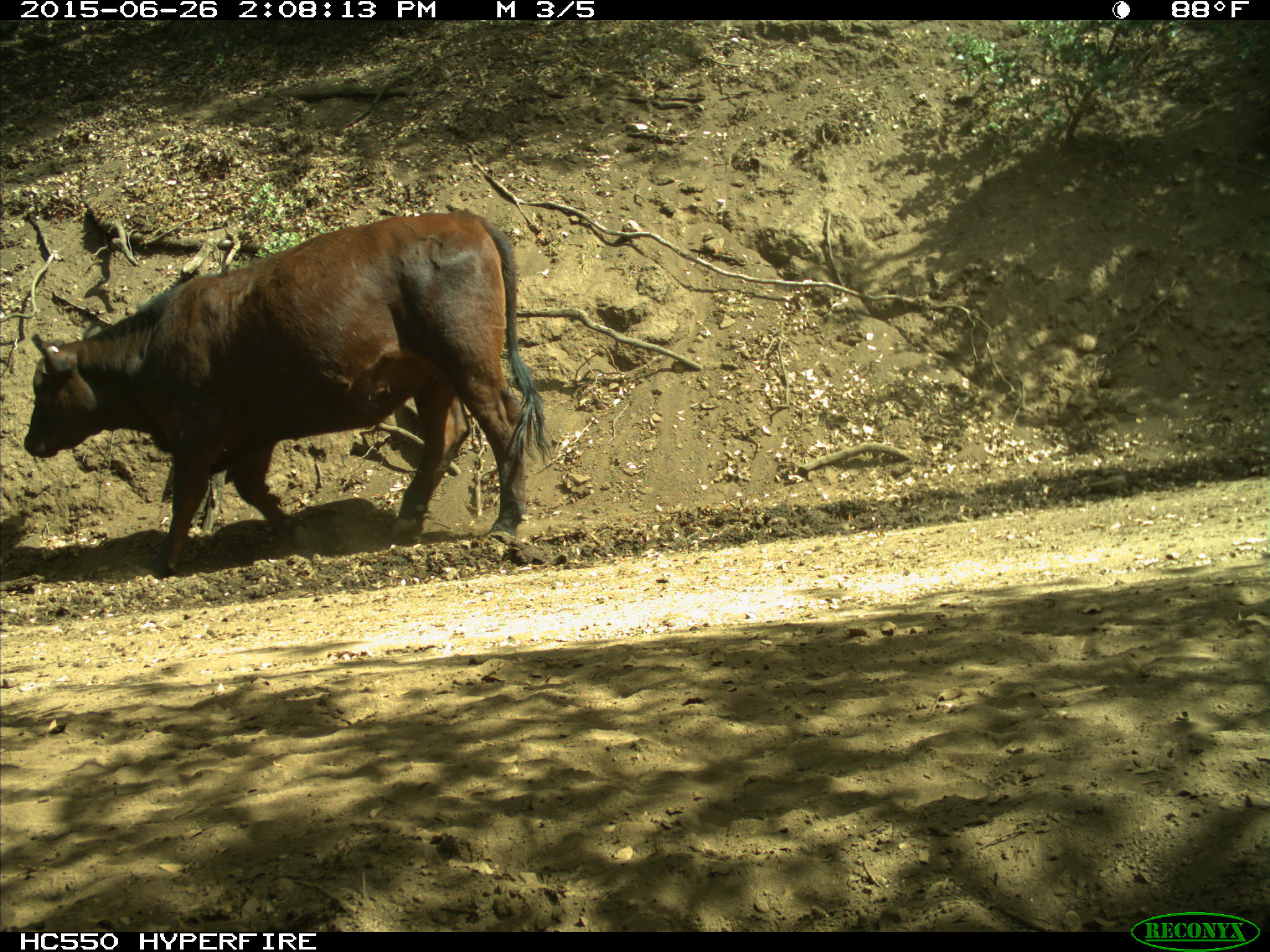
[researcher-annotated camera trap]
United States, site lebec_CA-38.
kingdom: Animalia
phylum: Chordata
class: Mammalia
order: Artiodactyla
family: Bovidae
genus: Bos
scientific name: Bos taurus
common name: domestic cow